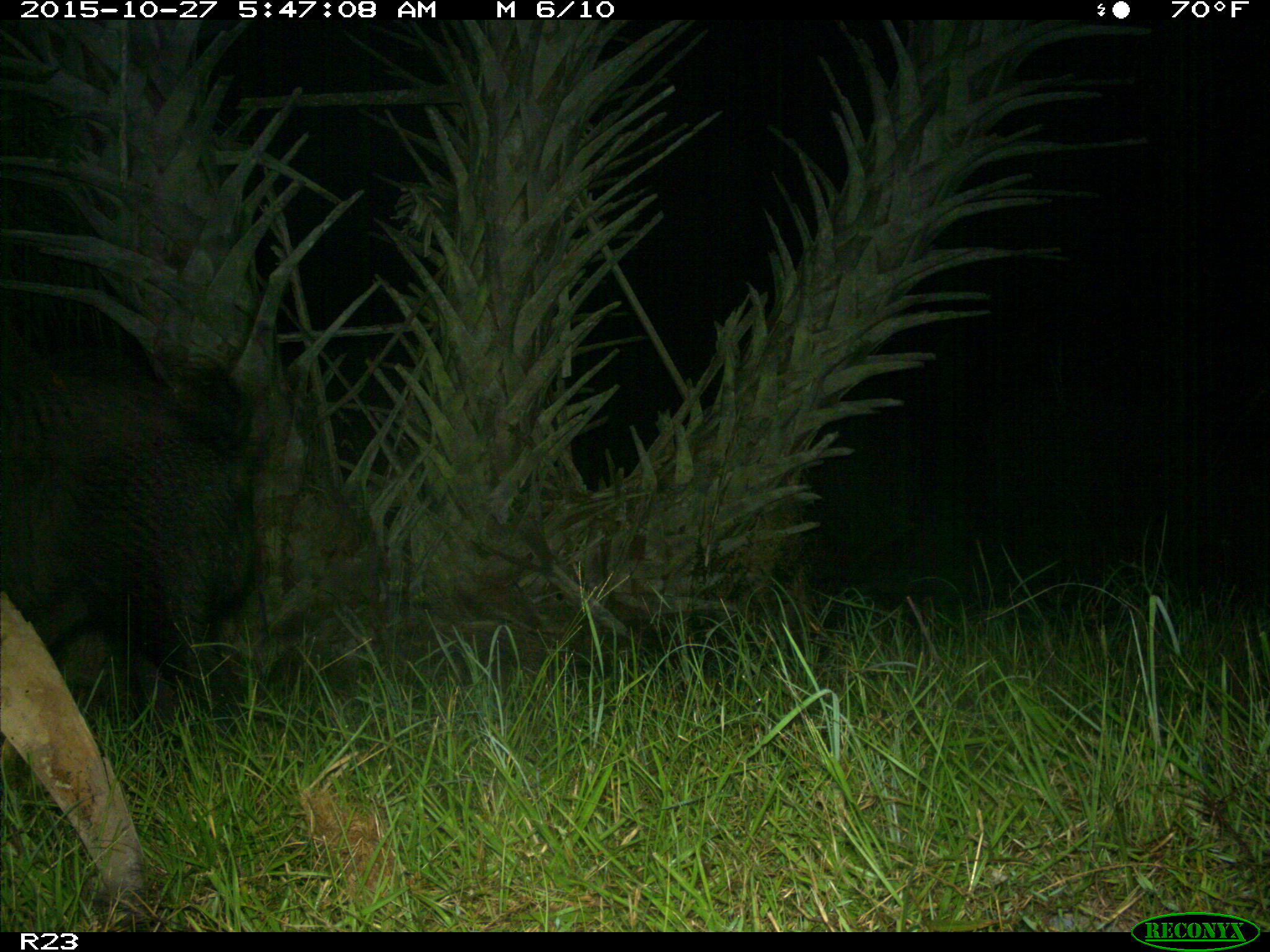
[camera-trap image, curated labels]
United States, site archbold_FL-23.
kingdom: Animalia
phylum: Chordata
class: Mammalia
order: Artiodactyla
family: Suidae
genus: Sus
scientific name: Sus scrofa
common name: wild boar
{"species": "Sus scrofa (wild boar)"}